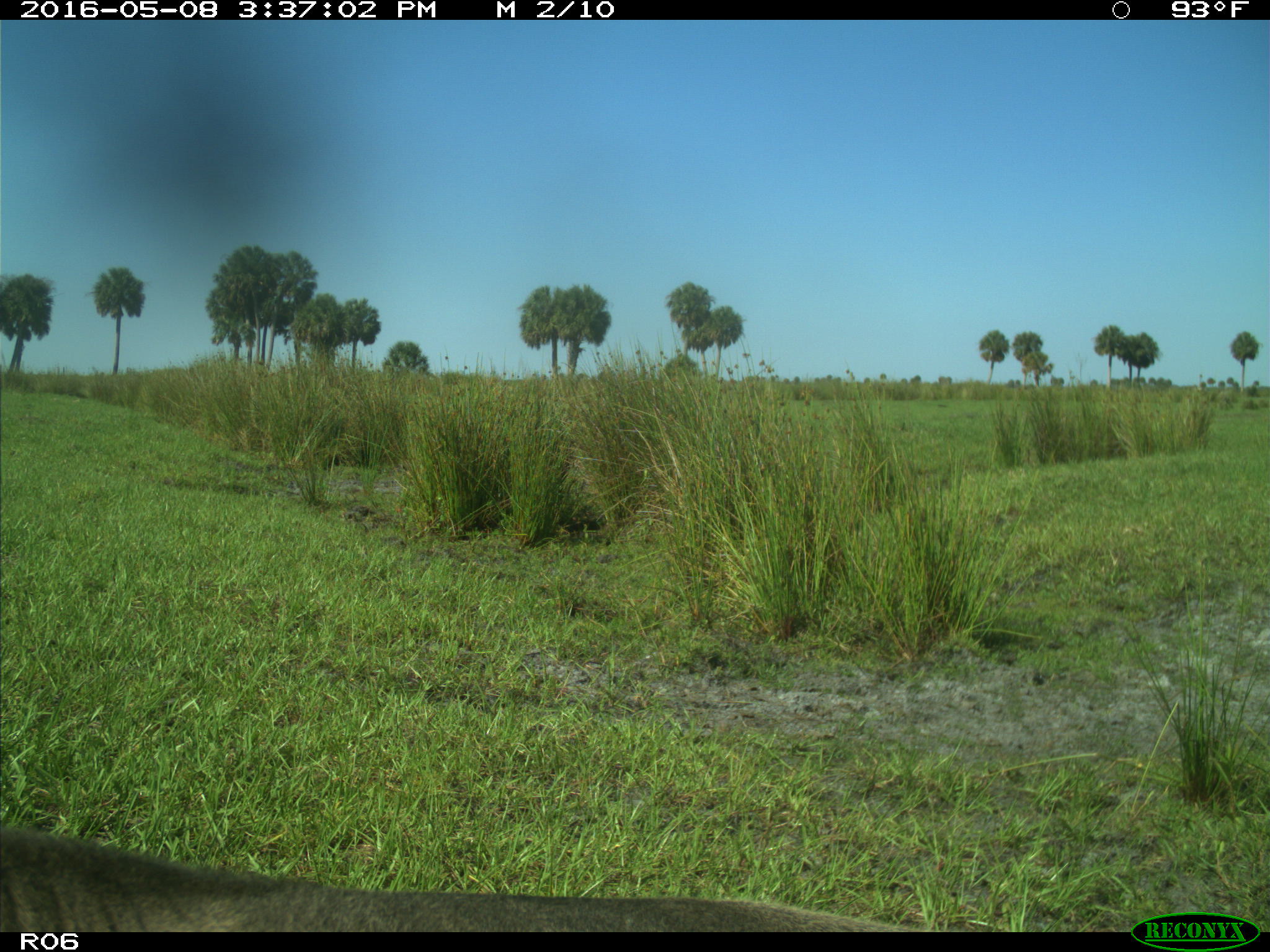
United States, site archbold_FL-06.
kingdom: Animalia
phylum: Chordata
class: Mammalia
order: Artiodactyla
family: Bovidae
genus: Bos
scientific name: Bos taurus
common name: domestic cow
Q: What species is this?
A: Bos taurus (domestic cow).